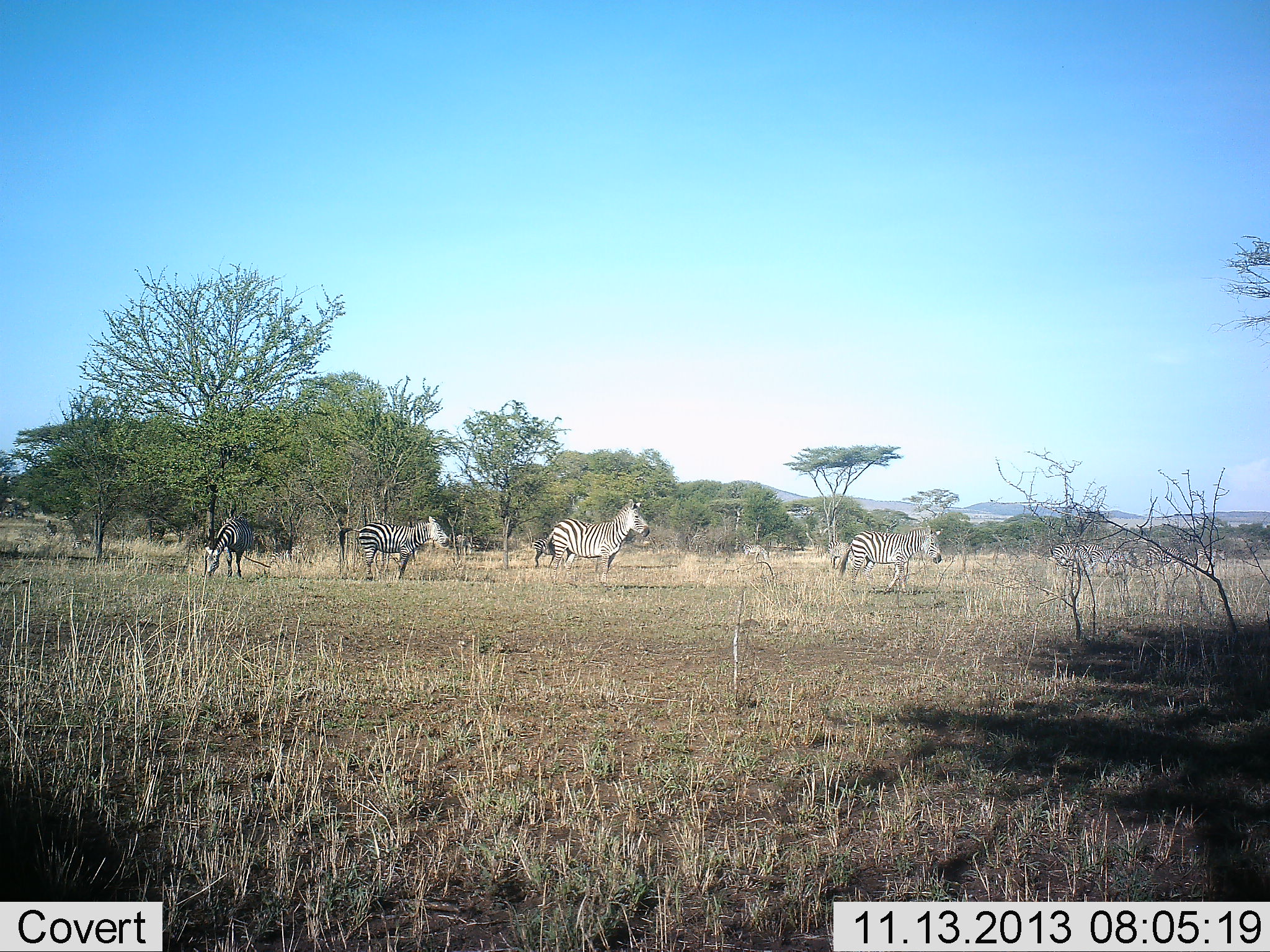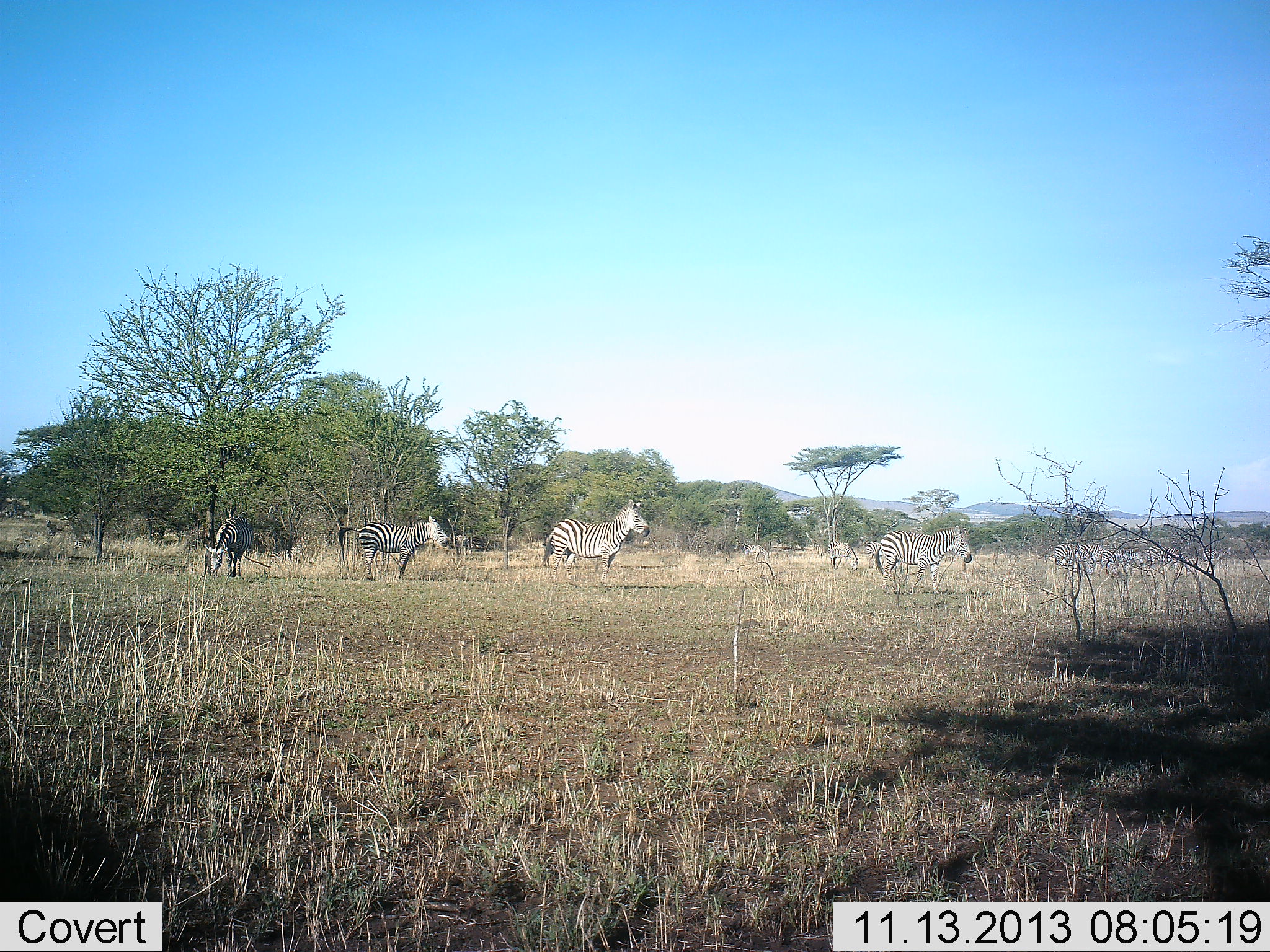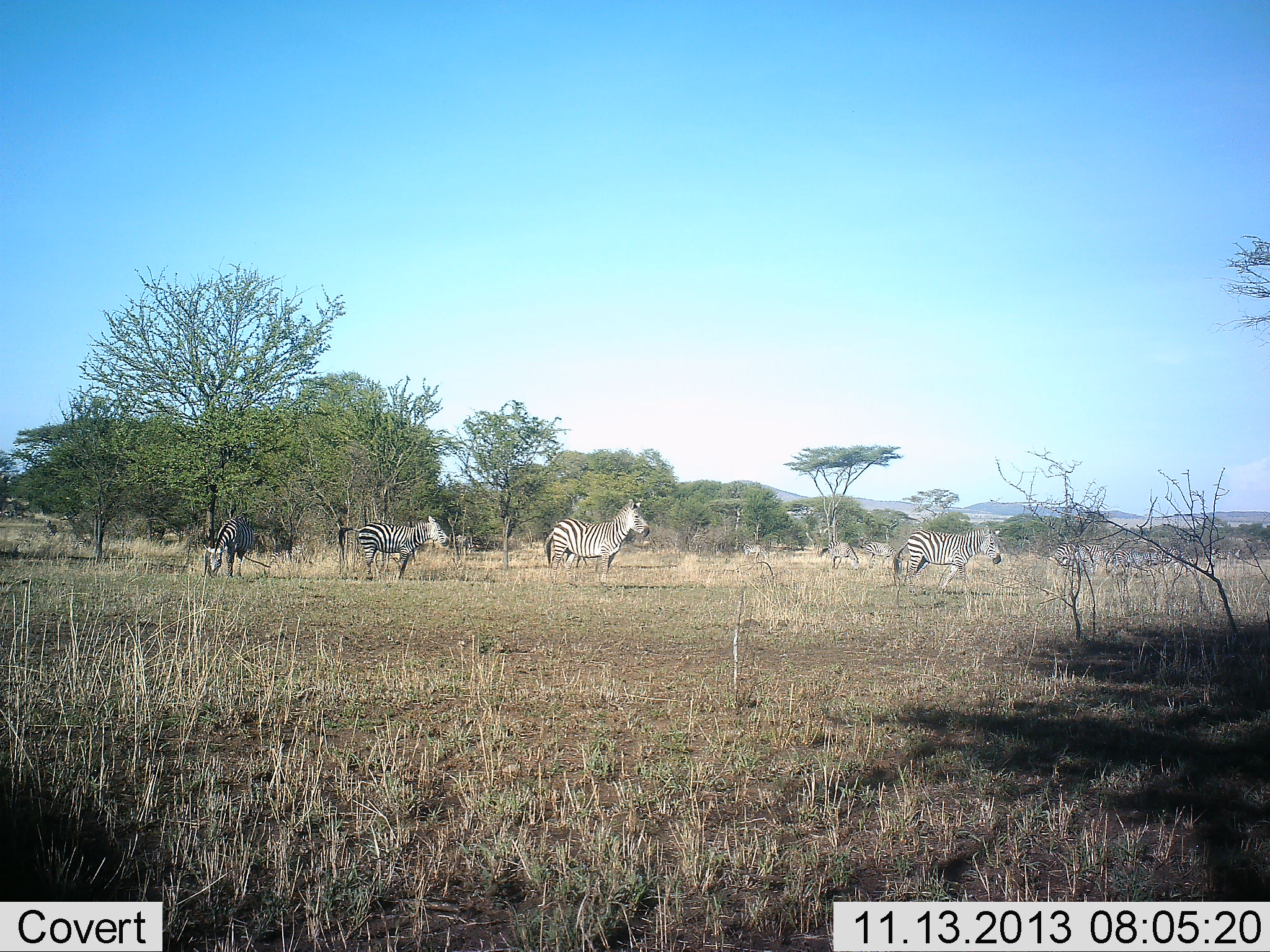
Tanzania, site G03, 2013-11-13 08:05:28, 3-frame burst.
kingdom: Animalia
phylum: Chordata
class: Mammalia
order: Perissodactyla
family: Equidae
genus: Equus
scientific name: Equus quagga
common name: plains zebra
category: zebra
Zebra (plains zebra) (Equus quagga), count 5. Behavior (volunteer vote fractions): standing 80%, resting 0%, moving 50%, interacting 0%. Young present (vote fraction): 10%. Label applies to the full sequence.